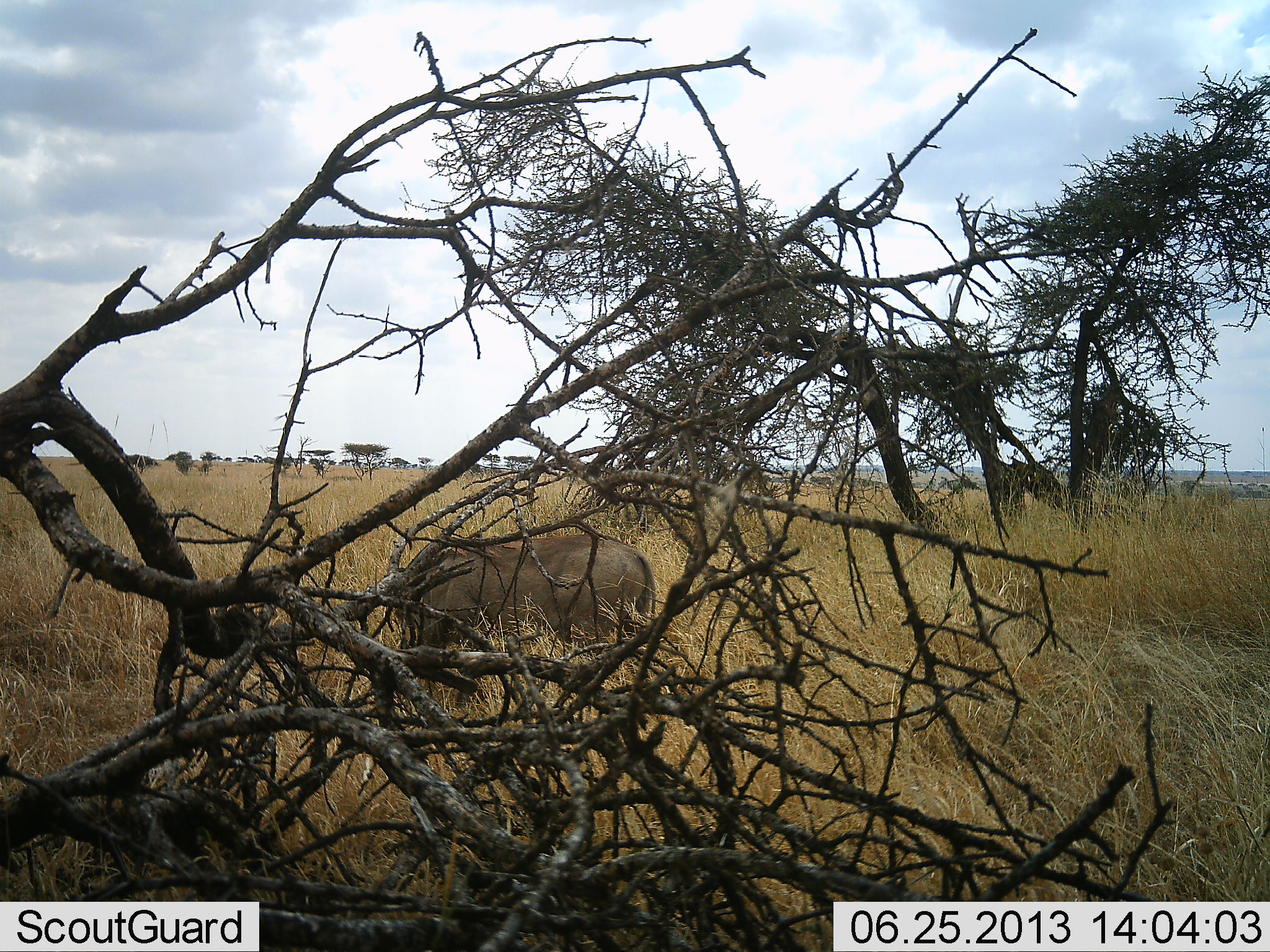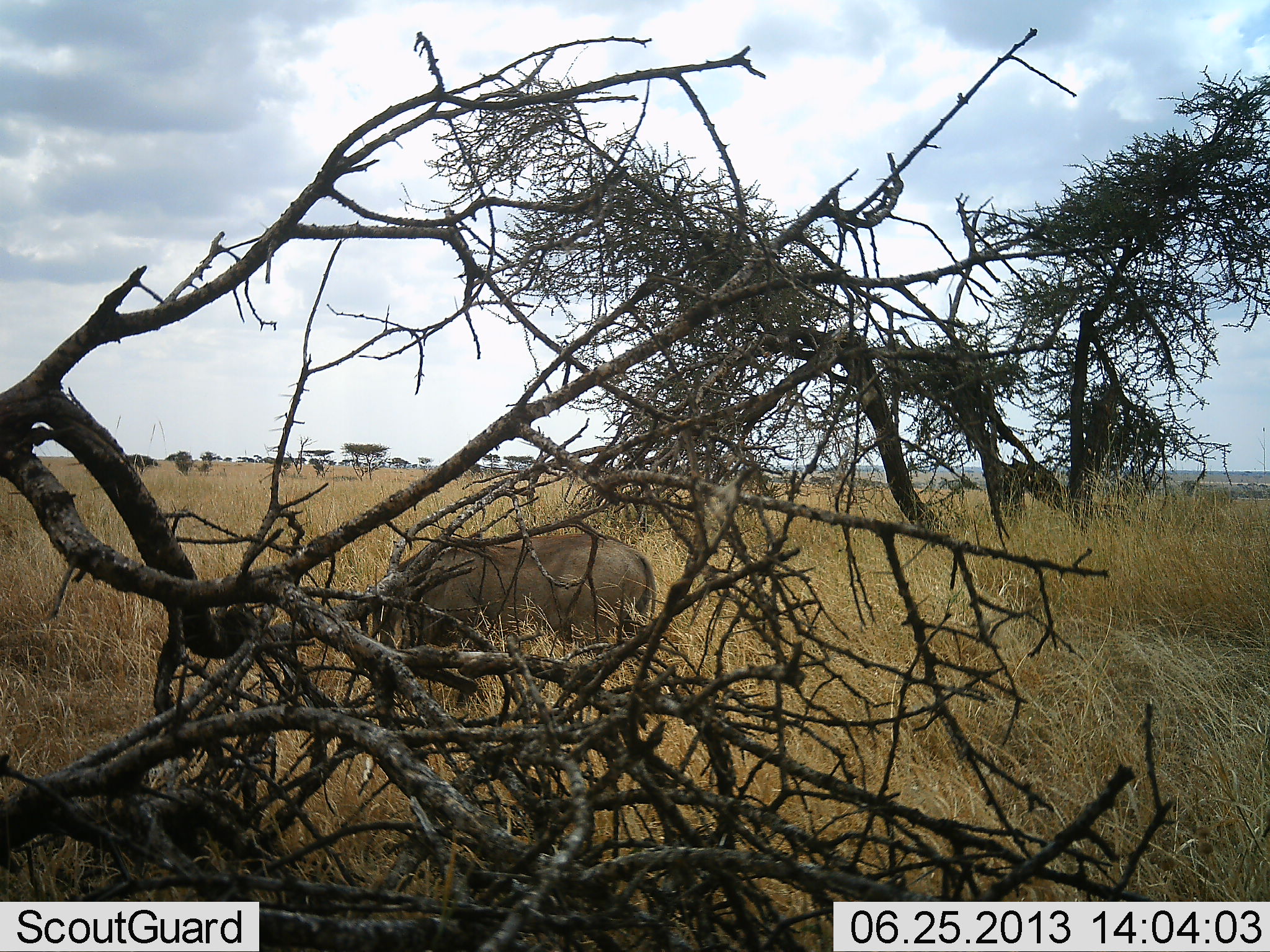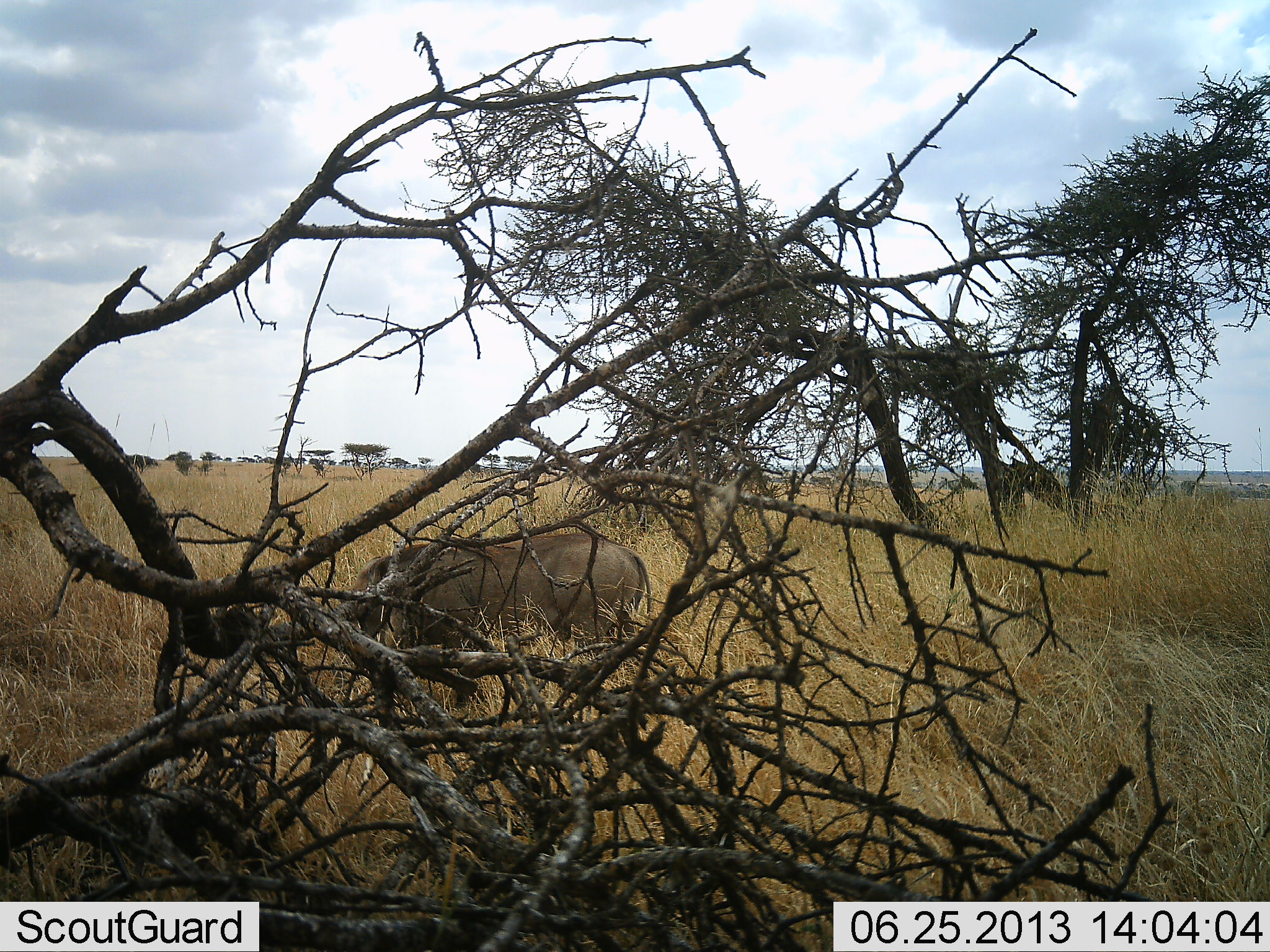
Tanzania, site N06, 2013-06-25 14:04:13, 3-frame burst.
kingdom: Animalia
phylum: Chordata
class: Mammalia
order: Artiodactyla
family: Suidae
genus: Phacochoerus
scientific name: Phacochoerus africanus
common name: warthog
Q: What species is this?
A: Warthog (Phacochoerus africanus).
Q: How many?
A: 1.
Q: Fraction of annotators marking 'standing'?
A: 39%.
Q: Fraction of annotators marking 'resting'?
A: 0%.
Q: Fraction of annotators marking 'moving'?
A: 0%.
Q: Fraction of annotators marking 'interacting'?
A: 0%.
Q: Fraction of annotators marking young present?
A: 0%.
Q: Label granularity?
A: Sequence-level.